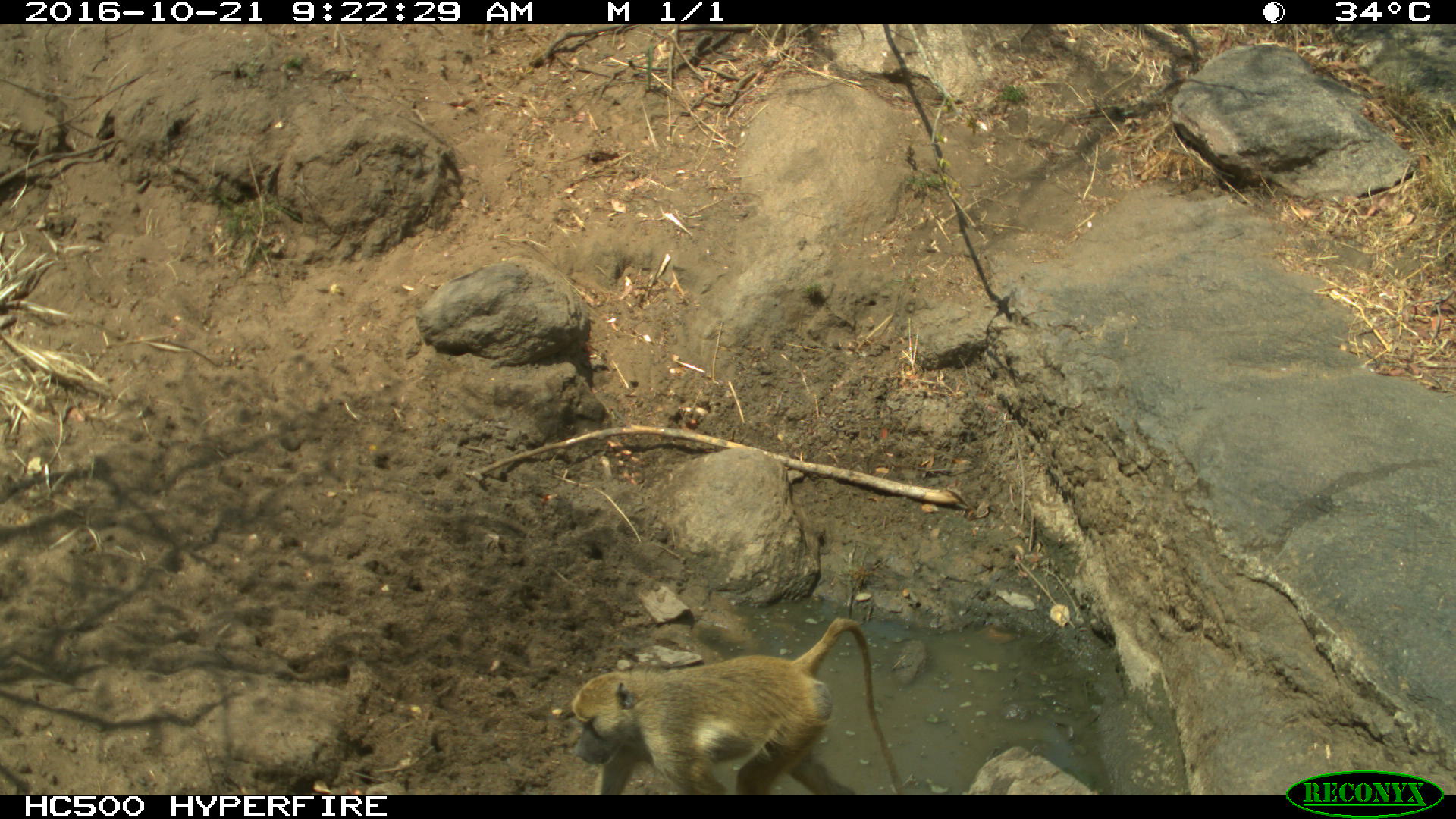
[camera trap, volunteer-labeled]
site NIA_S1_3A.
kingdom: Animalia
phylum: Chordata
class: Mammalia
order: Primates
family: Cercopithecidae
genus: Papio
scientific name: Papio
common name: baboon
Baboon (Papio), count 1. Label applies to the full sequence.